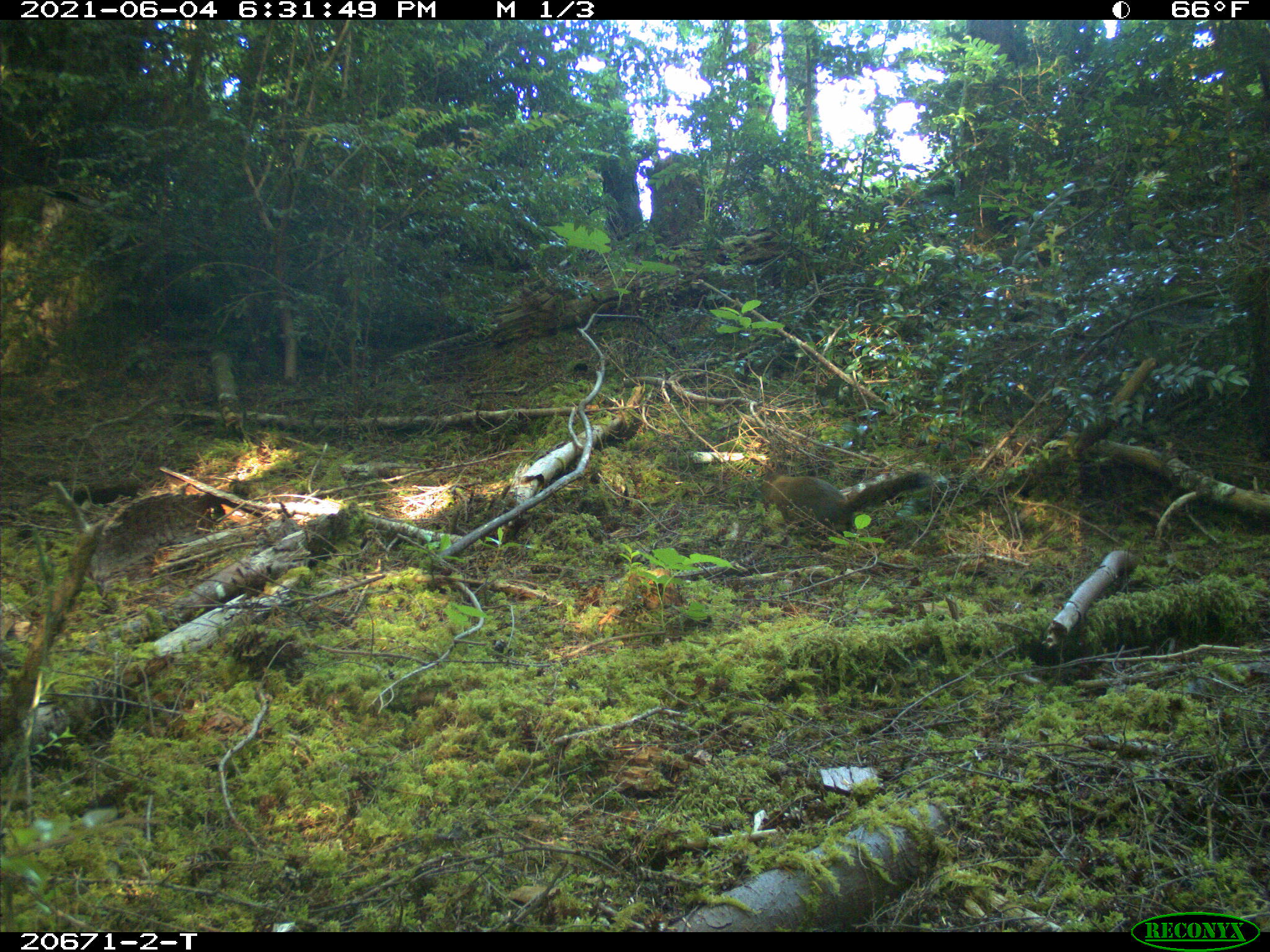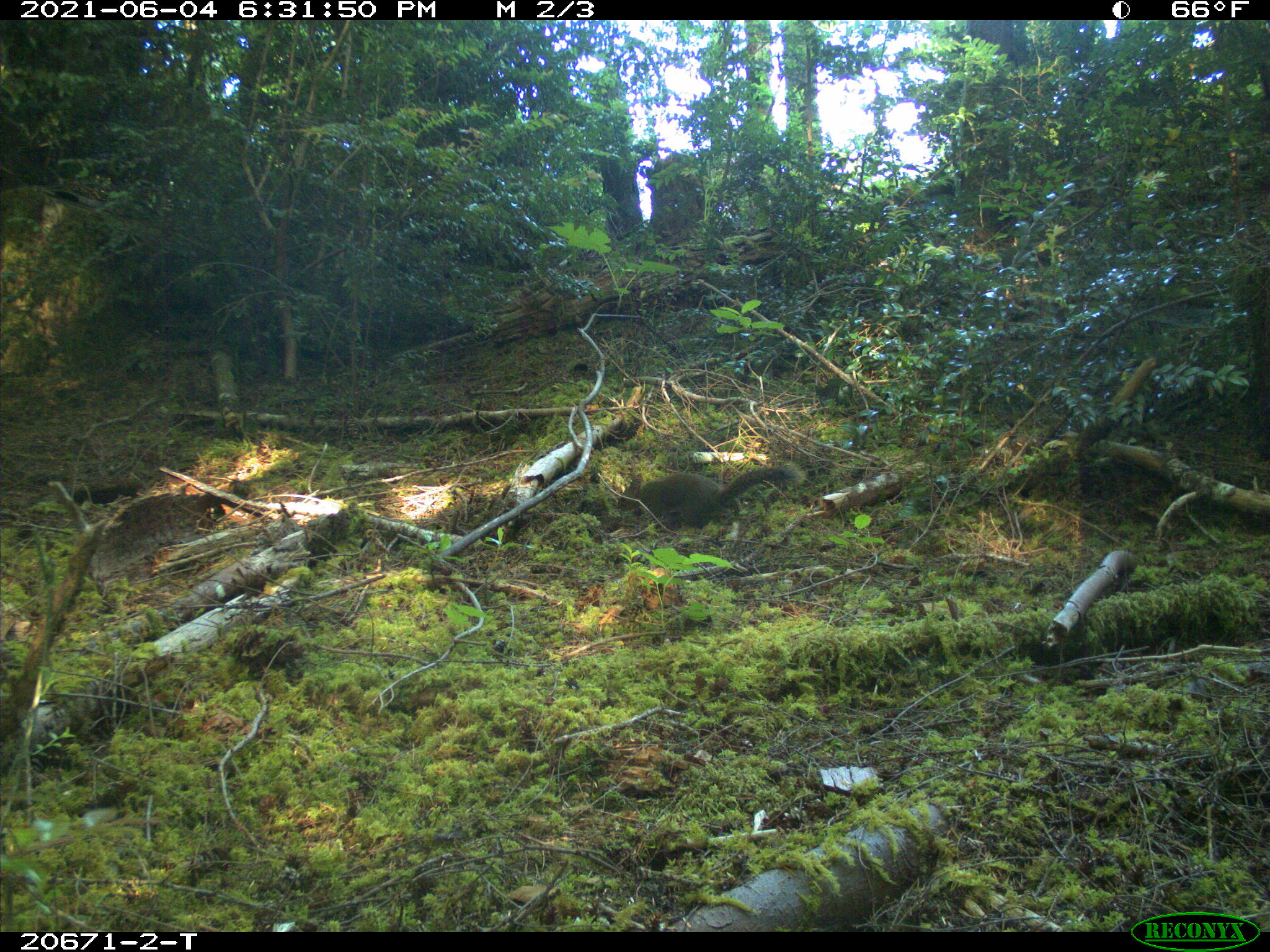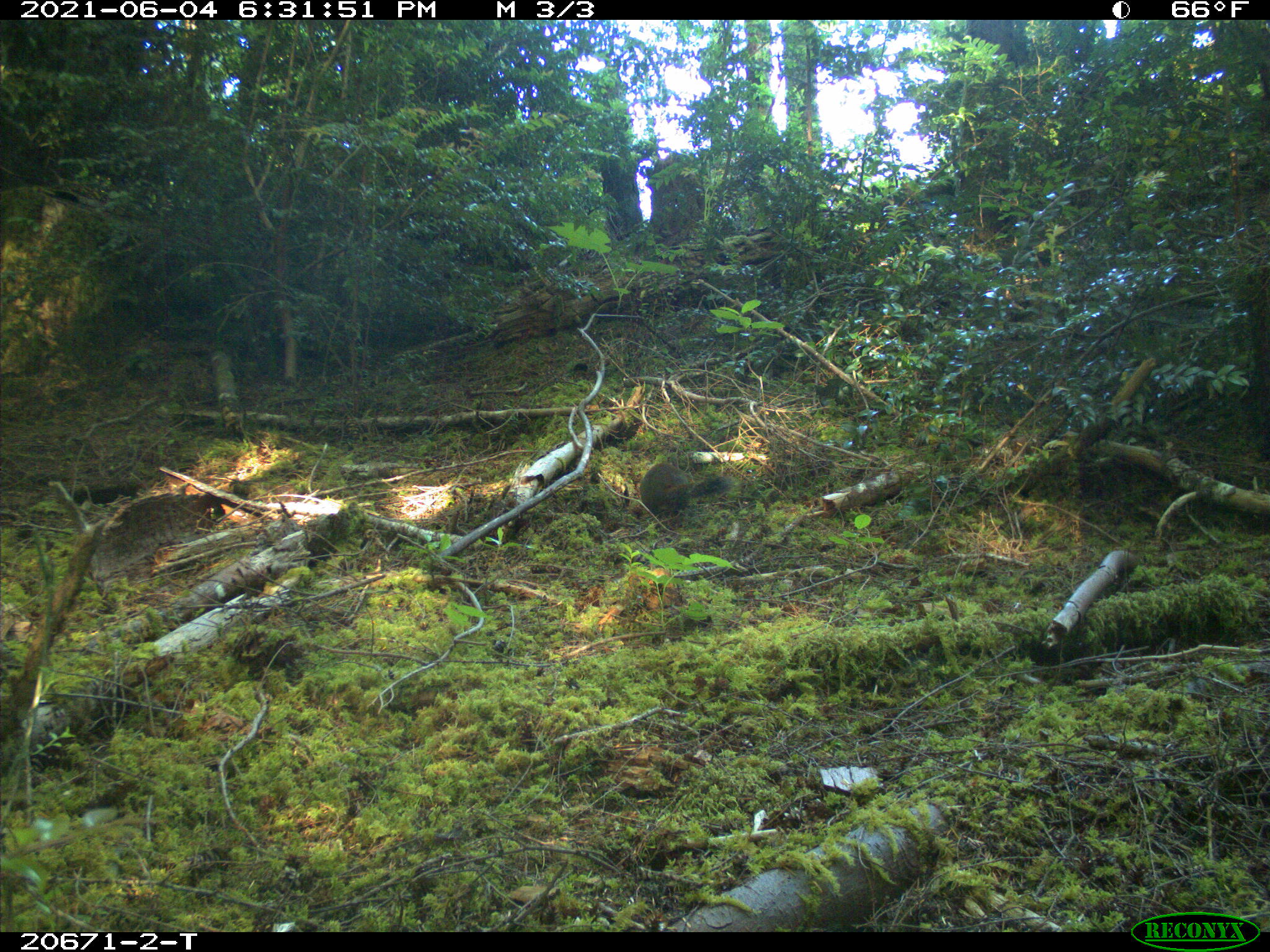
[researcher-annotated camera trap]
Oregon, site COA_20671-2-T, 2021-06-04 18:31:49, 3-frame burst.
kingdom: Animalia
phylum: Chordata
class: Mammalia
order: Rodentia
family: Sciuridae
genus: Tamiasciurus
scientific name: Tamiasciurus douglasii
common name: douglas squirrel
Douglas squirrel (Tamiasciurus douglasii).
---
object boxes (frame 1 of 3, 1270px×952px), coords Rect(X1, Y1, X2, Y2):
douglas squirrel: Rect(735, 430, 935, 561)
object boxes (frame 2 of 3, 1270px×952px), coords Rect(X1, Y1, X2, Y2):
douglas squirrel: Rect(594, 425, 814, 548)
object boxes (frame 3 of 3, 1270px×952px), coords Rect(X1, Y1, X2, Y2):
douglas squirrel: Rect(617, 426, 735, 532)